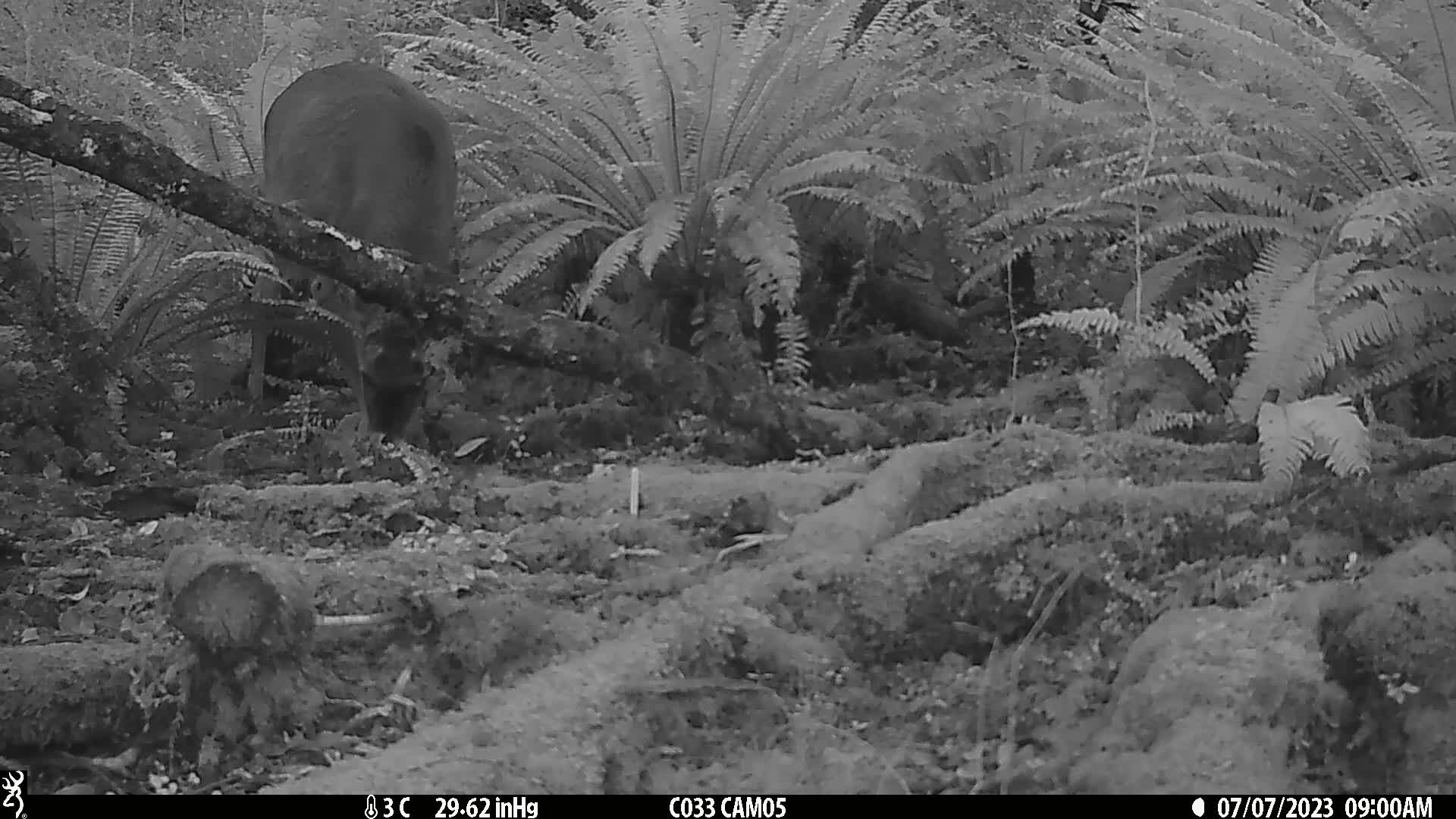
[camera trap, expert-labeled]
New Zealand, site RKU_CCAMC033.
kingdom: Animalia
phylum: Chordata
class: Mammalia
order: Artiodactyla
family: Cervidae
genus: Odocoileus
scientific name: Odocoileus virginianus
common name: white-tailed deer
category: white tailed deer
White tailed deer (white-tailed deer) (Odocoileus virginianus).